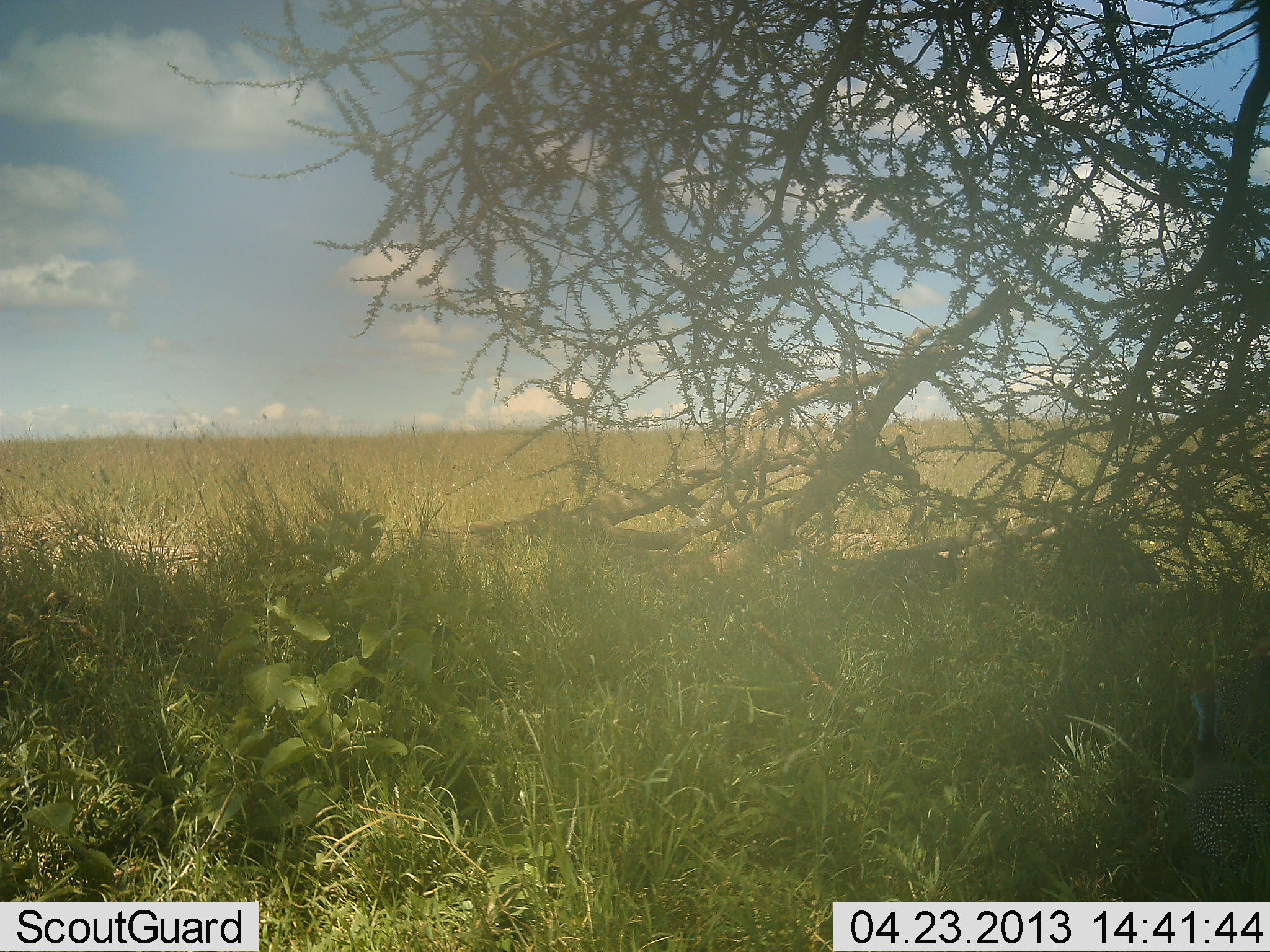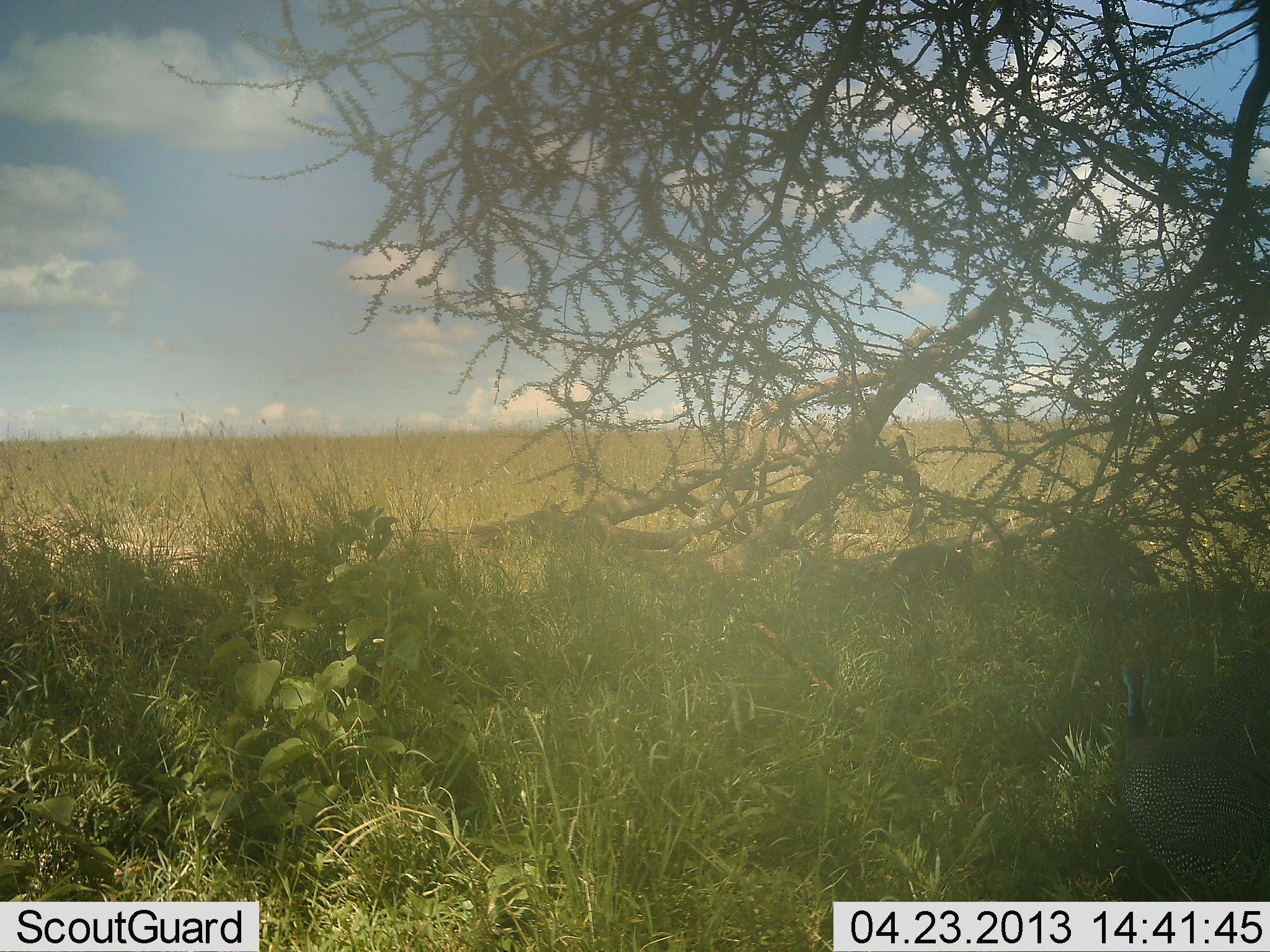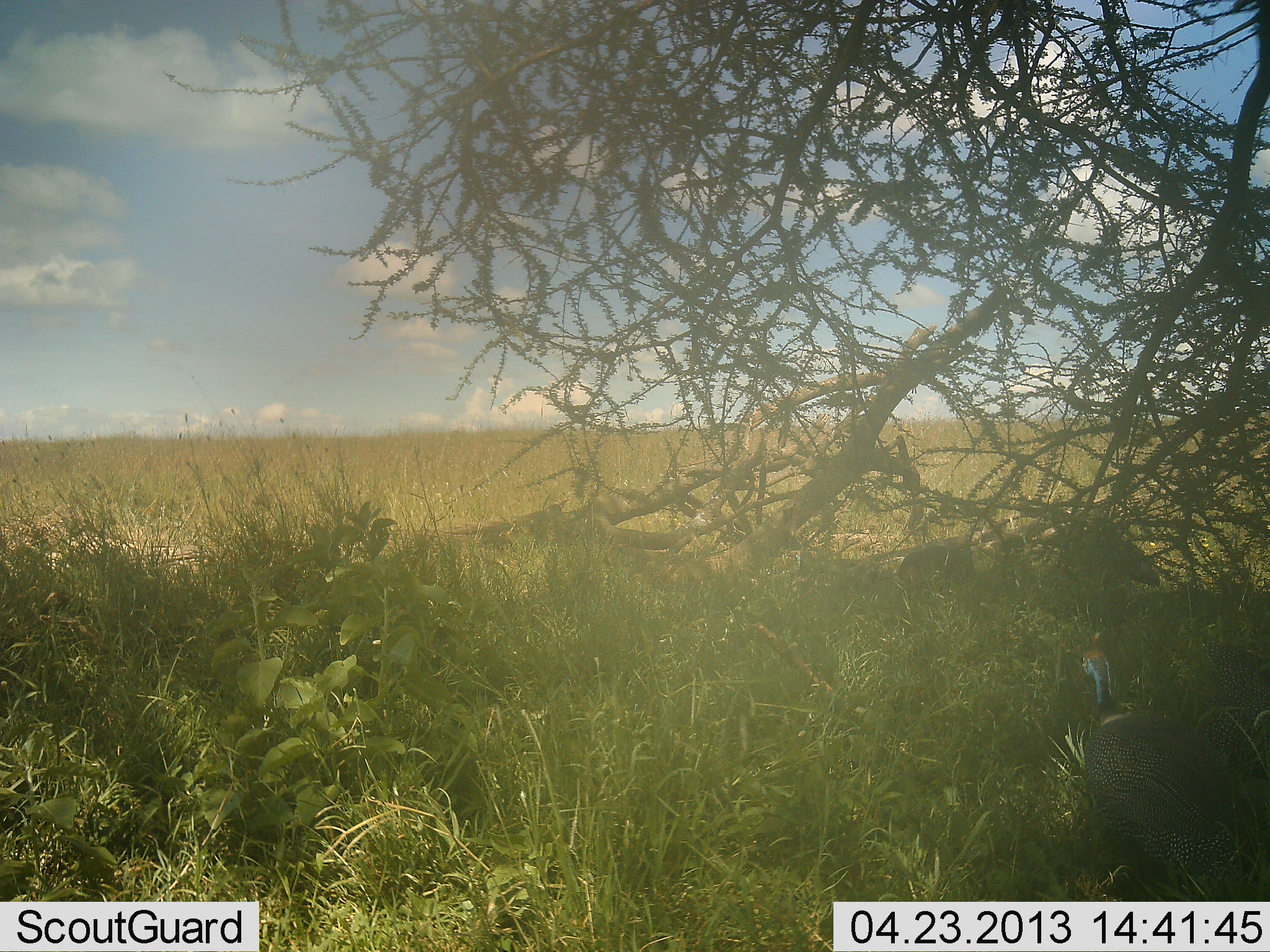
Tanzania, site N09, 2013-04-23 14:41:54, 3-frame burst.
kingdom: Animalia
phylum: Chordata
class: Aves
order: Galliformes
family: Numididae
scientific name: Numididae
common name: guinea fowl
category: guineafowl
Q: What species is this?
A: Guineafowl (guinea fowl) (Numididae).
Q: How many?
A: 2.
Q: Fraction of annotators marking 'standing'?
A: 18%.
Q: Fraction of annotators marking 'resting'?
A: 0%.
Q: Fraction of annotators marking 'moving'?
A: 85%.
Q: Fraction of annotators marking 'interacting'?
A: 3%.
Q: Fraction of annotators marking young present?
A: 0%.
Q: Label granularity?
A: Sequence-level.